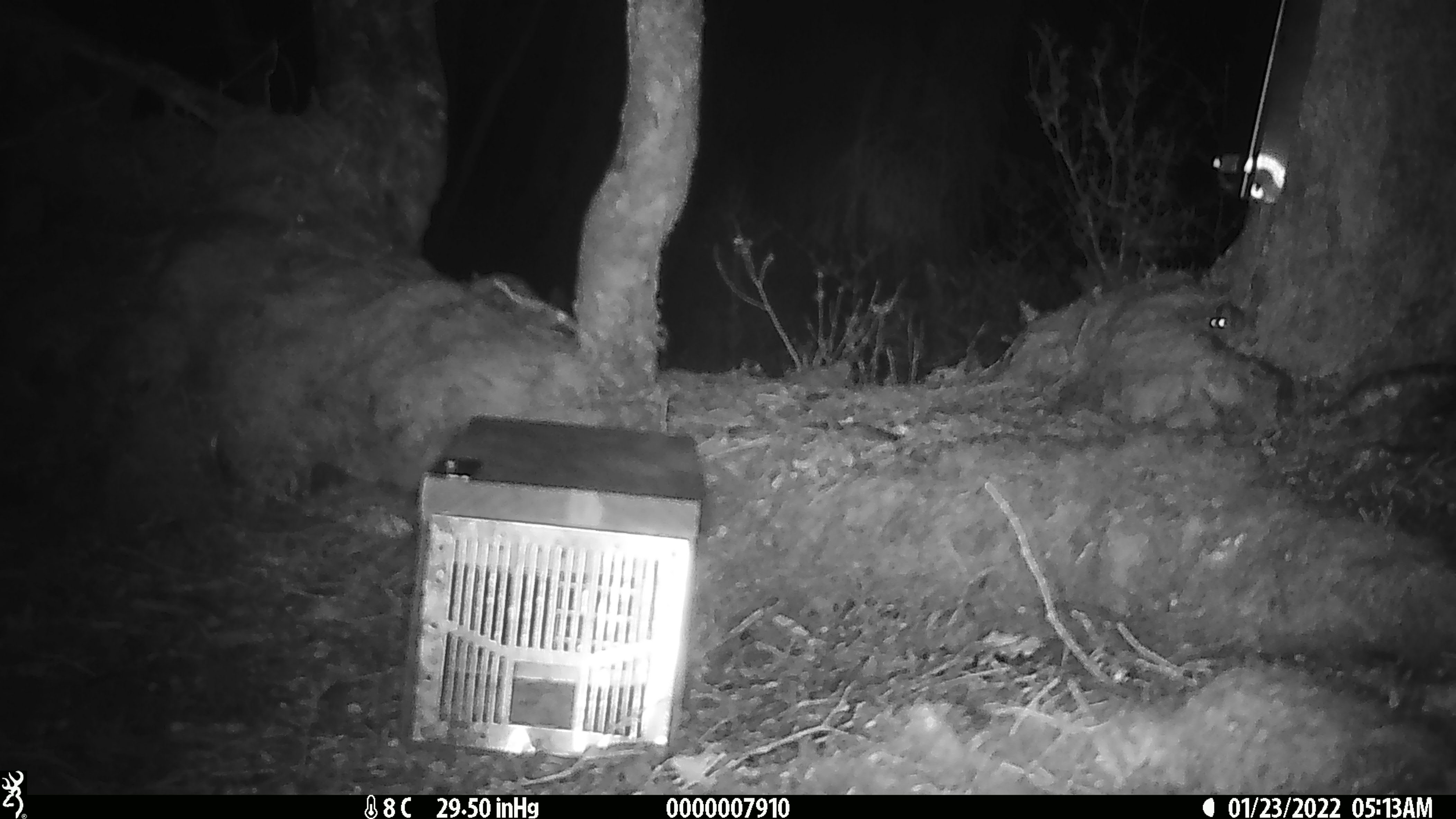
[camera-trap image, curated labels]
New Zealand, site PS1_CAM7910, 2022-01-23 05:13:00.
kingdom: Animalia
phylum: Chordata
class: Mammalia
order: Rodentia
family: Muridae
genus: Mus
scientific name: Mus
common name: mouse